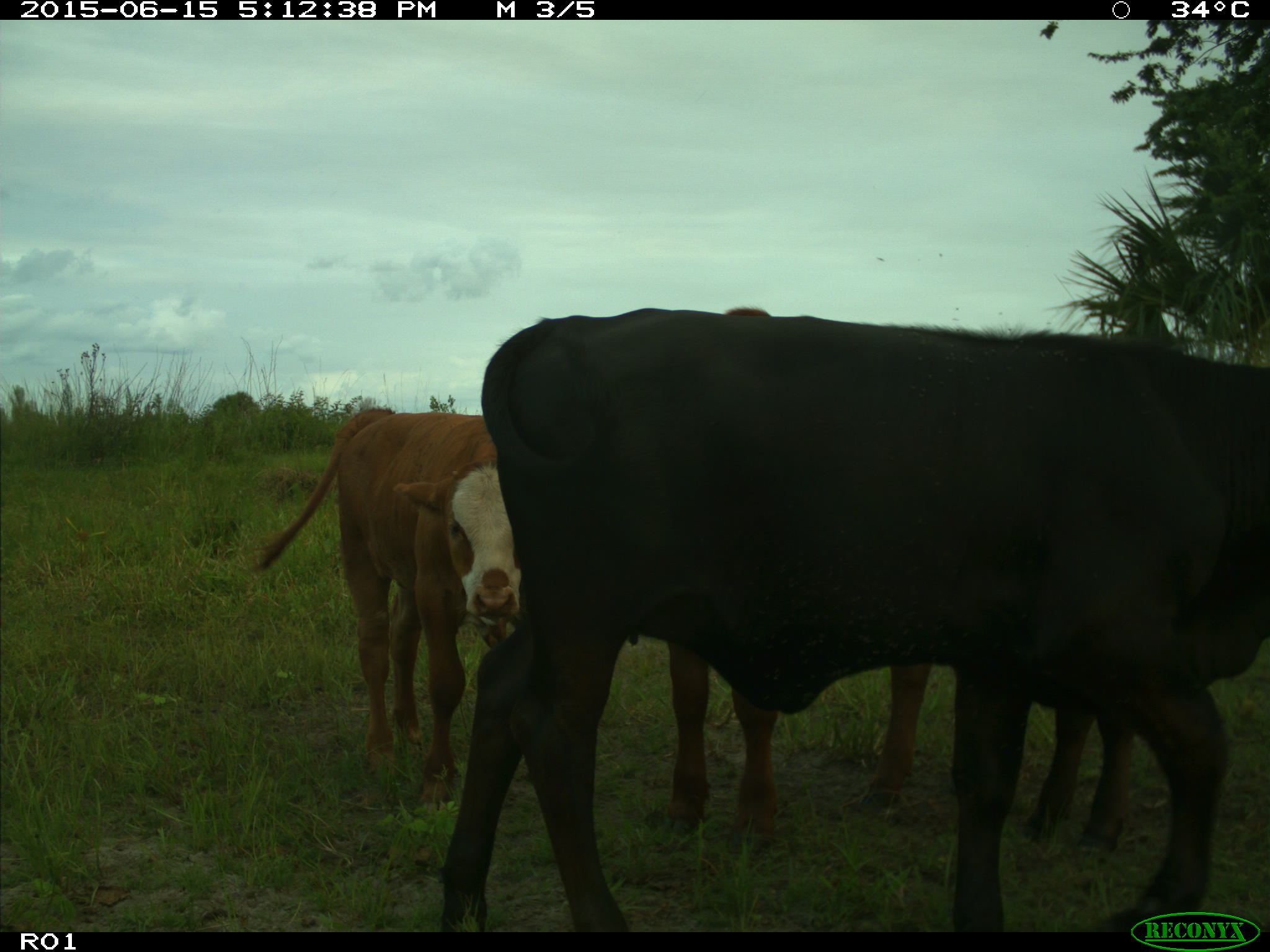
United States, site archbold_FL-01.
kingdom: Animalia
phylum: Chordata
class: Mammalia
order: Artiodactyla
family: Bovidae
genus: Bos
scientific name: Bos taurus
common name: domestic cow